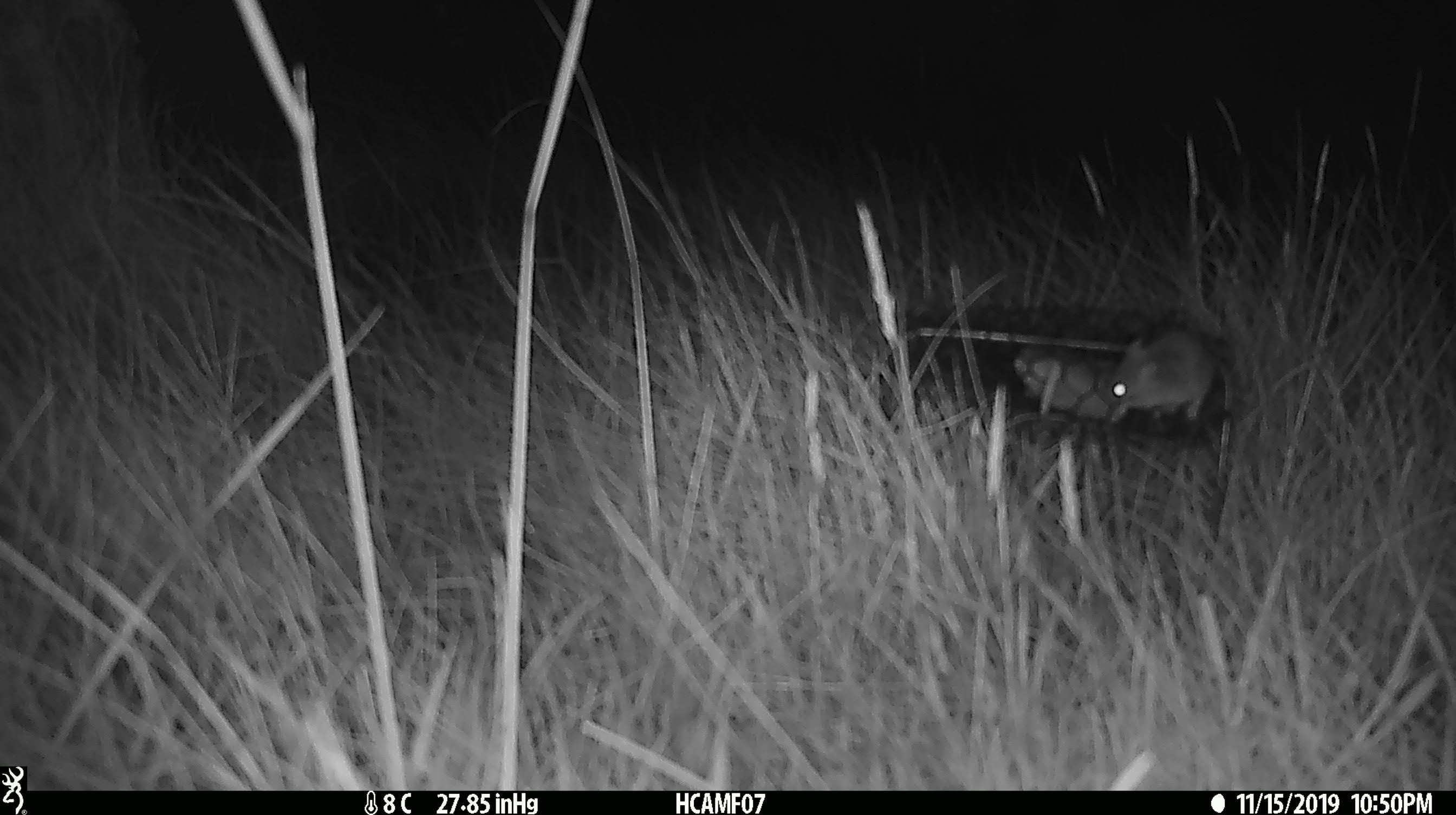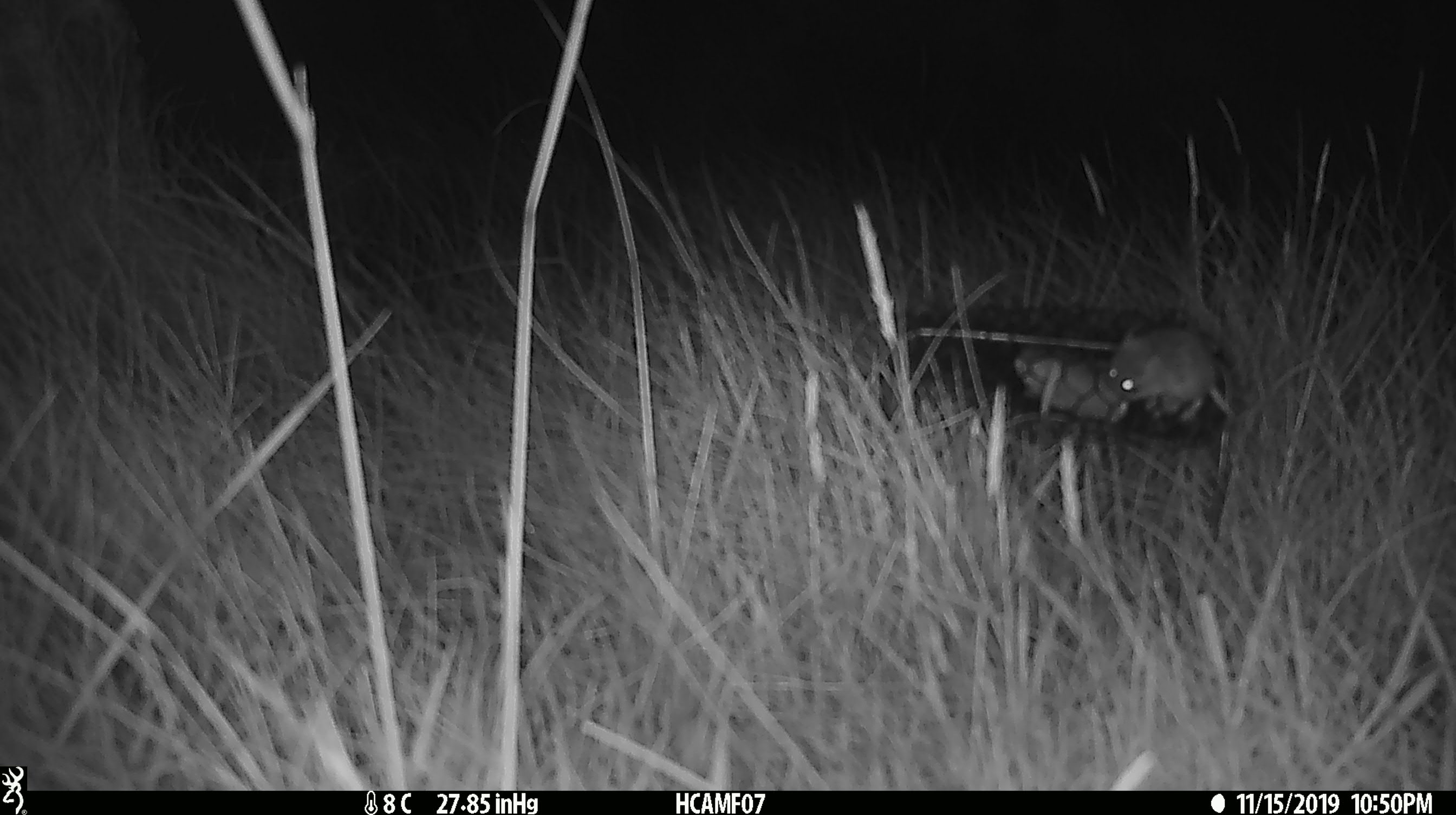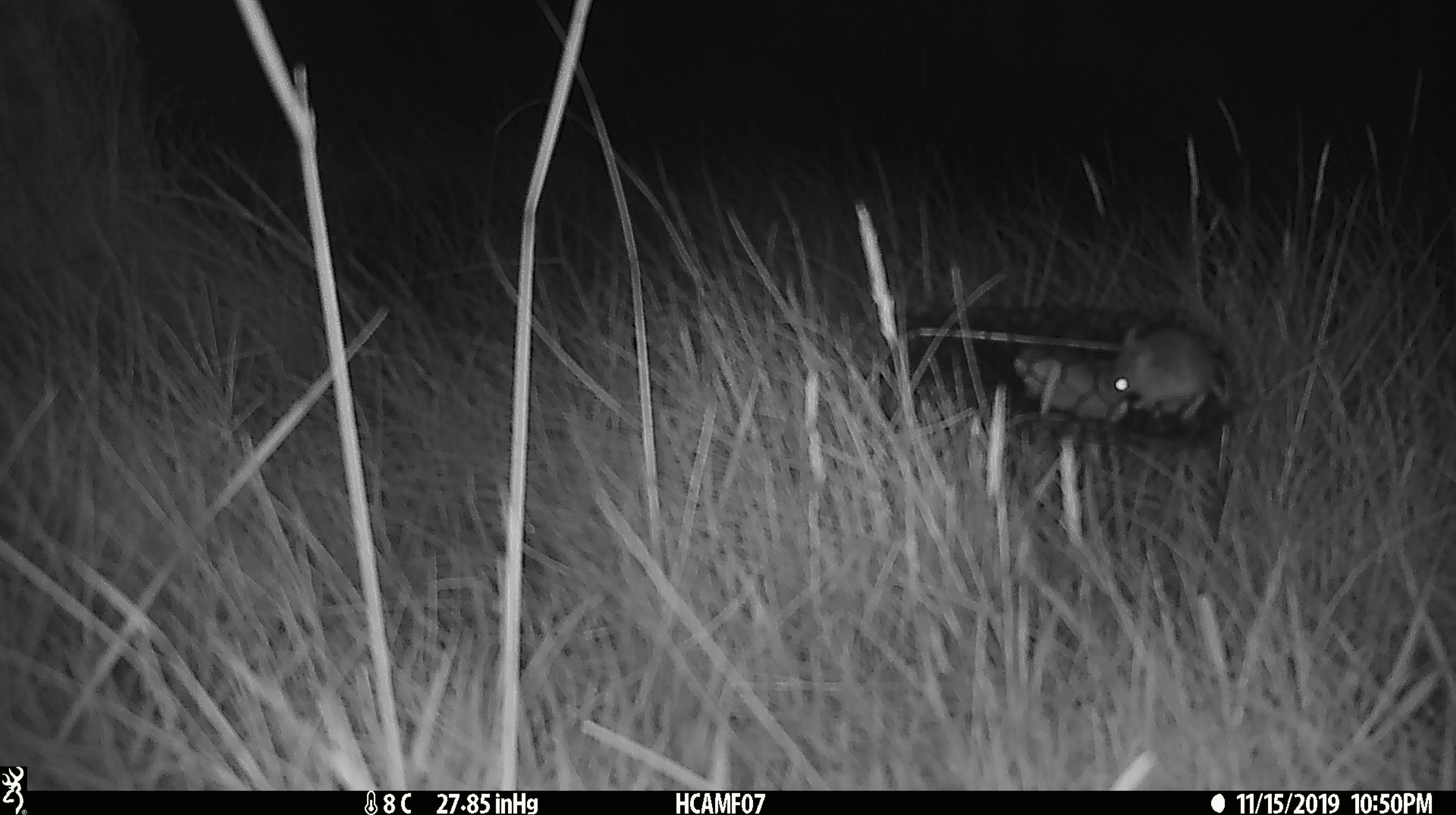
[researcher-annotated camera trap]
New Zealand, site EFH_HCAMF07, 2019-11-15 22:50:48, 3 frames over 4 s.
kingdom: Animalia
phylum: Chordata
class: Mammalia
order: Rodentia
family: Muridae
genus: Mus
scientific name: Mus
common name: mouse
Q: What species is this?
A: Mouse (Mus).